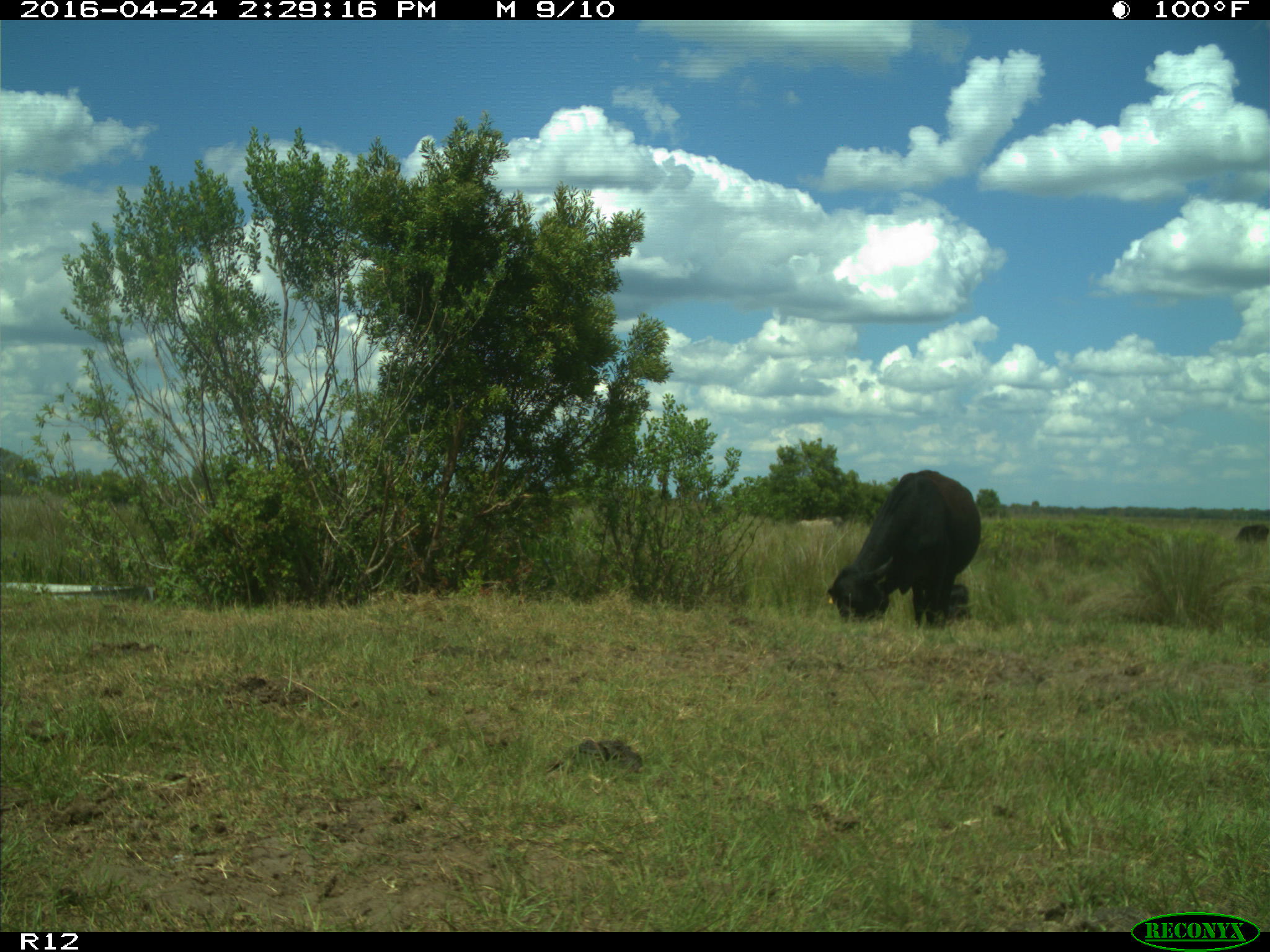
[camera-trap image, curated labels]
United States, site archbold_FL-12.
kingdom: Animalia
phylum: Chordata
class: Mammalia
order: Artiodactyla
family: Bovidae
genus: Bos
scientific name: Bos taurus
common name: domestic cow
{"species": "Bos taurus (domestic cow)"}